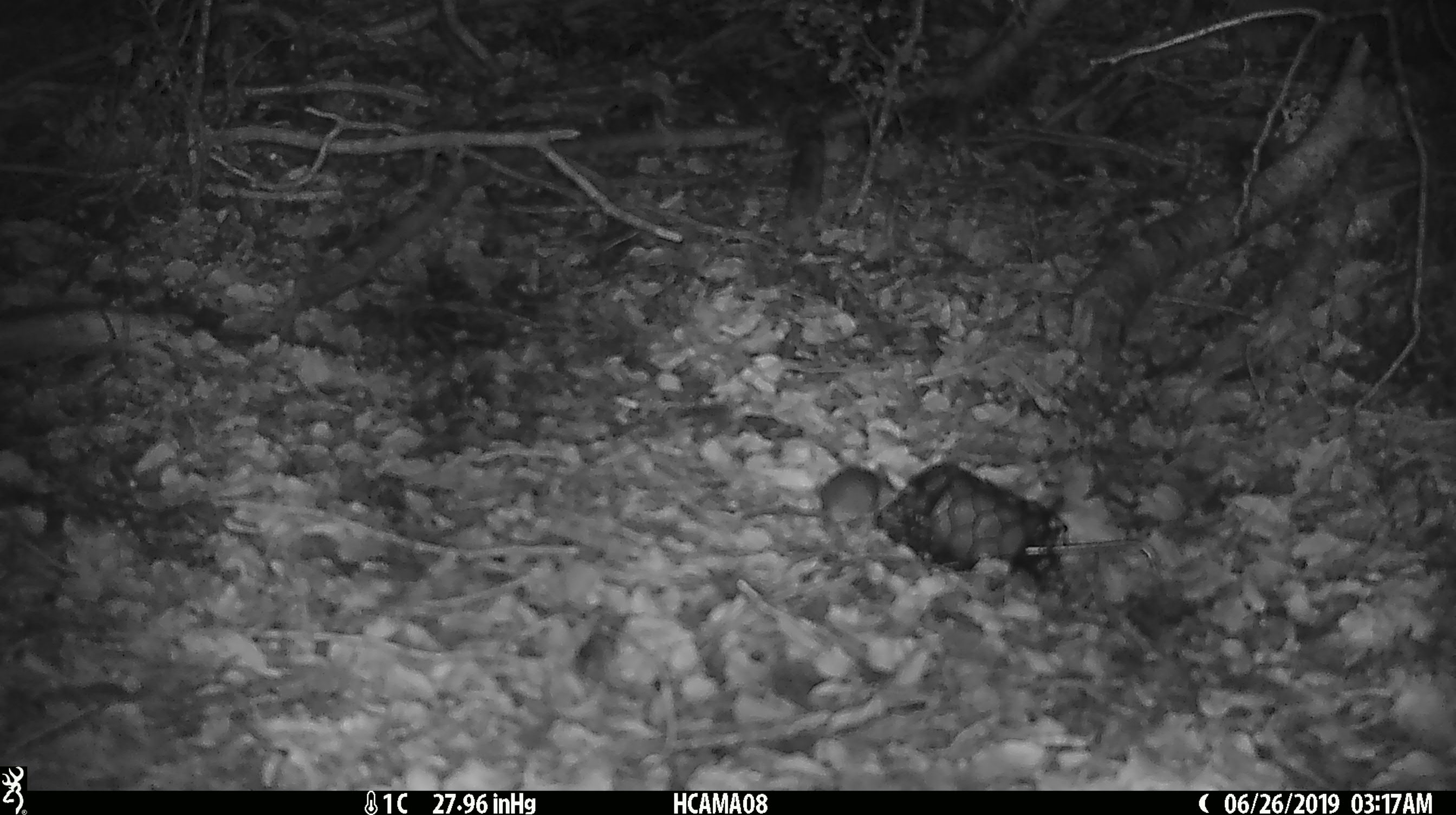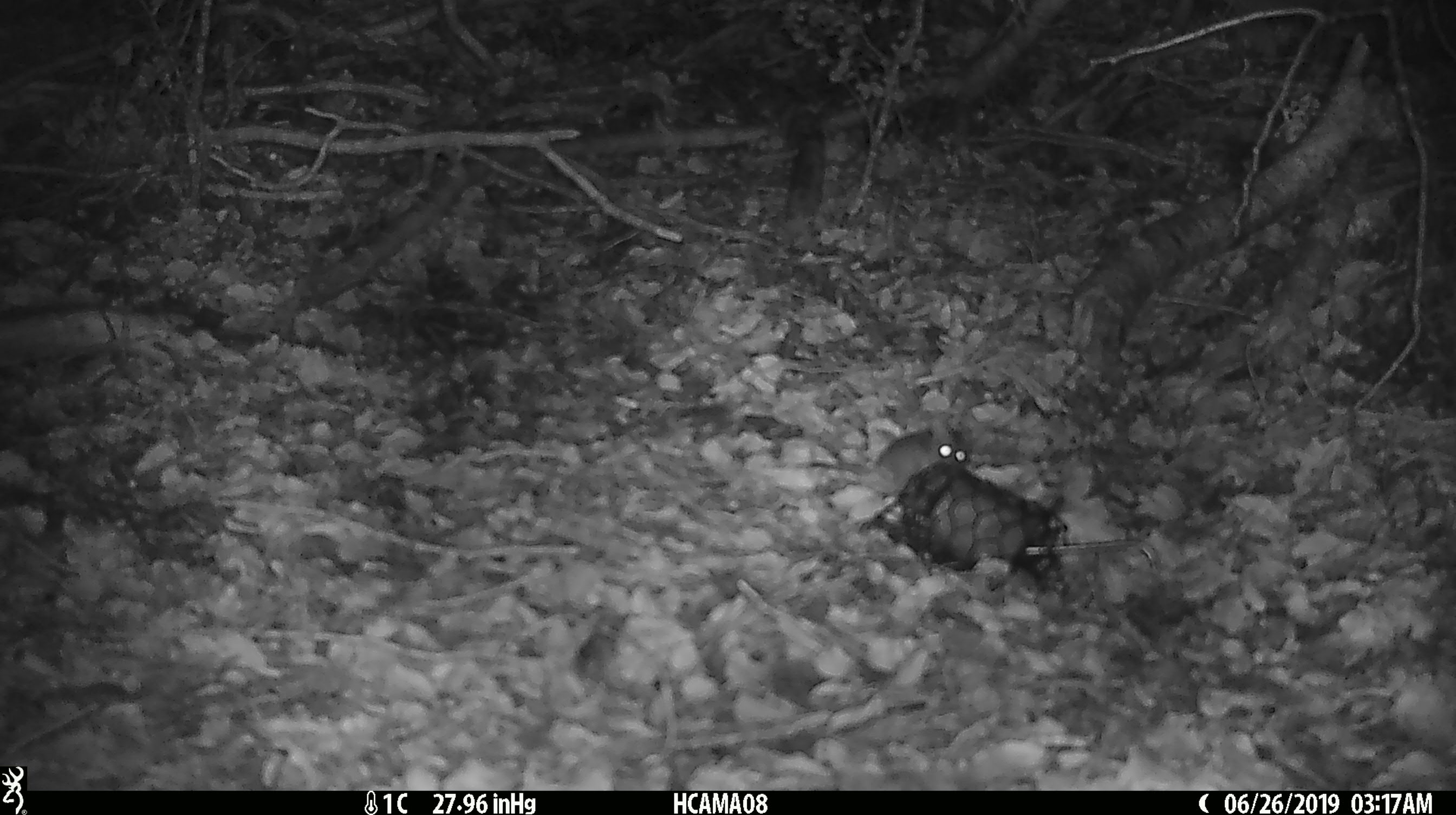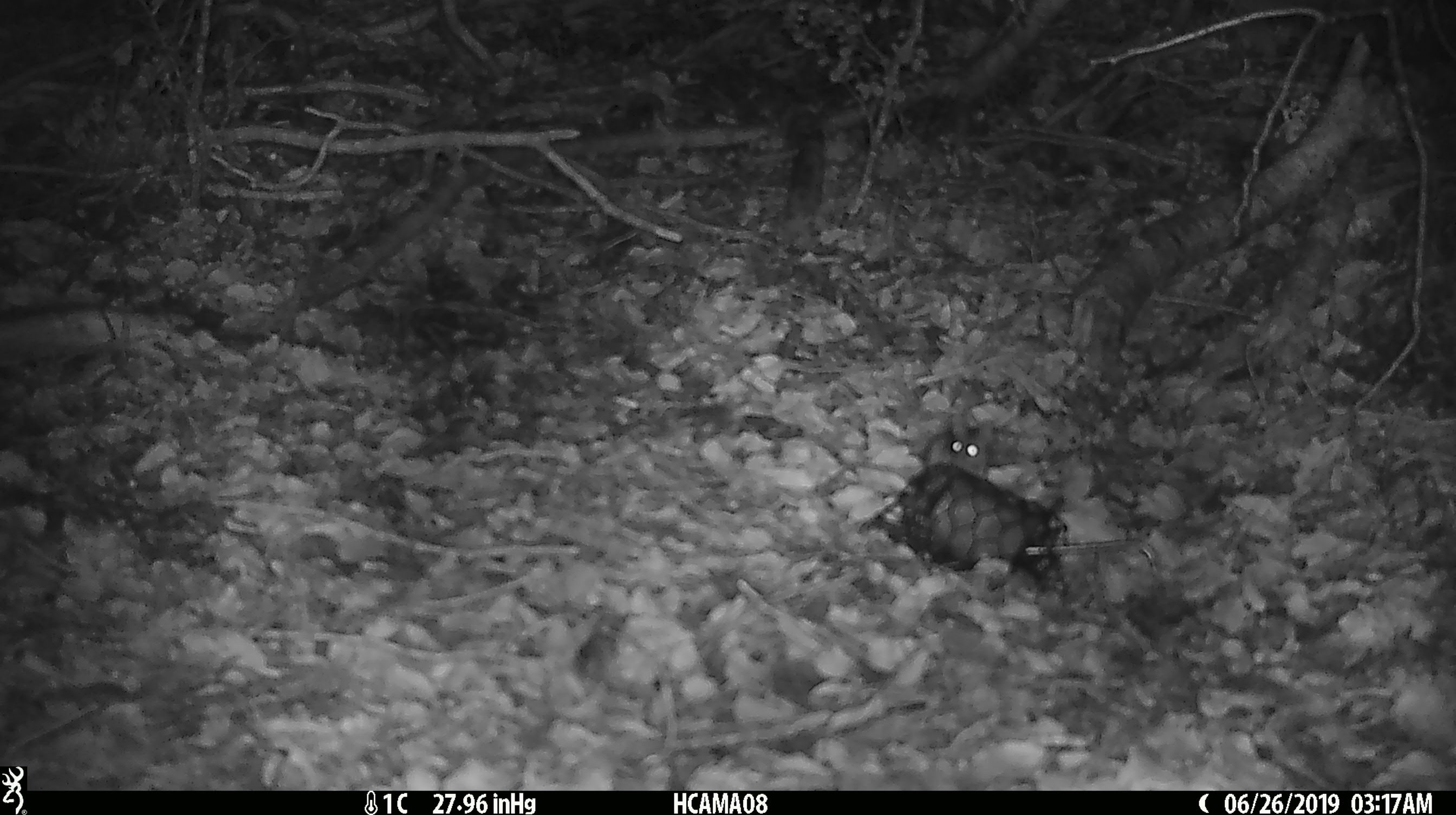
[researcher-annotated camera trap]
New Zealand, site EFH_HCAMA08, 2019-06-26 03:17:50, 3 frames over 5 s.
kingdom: Animalia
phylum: Chordata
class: Mammalia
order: Rodentia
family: Muridae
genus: Mus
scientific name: Mus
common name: mouse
Mouse (Mus).